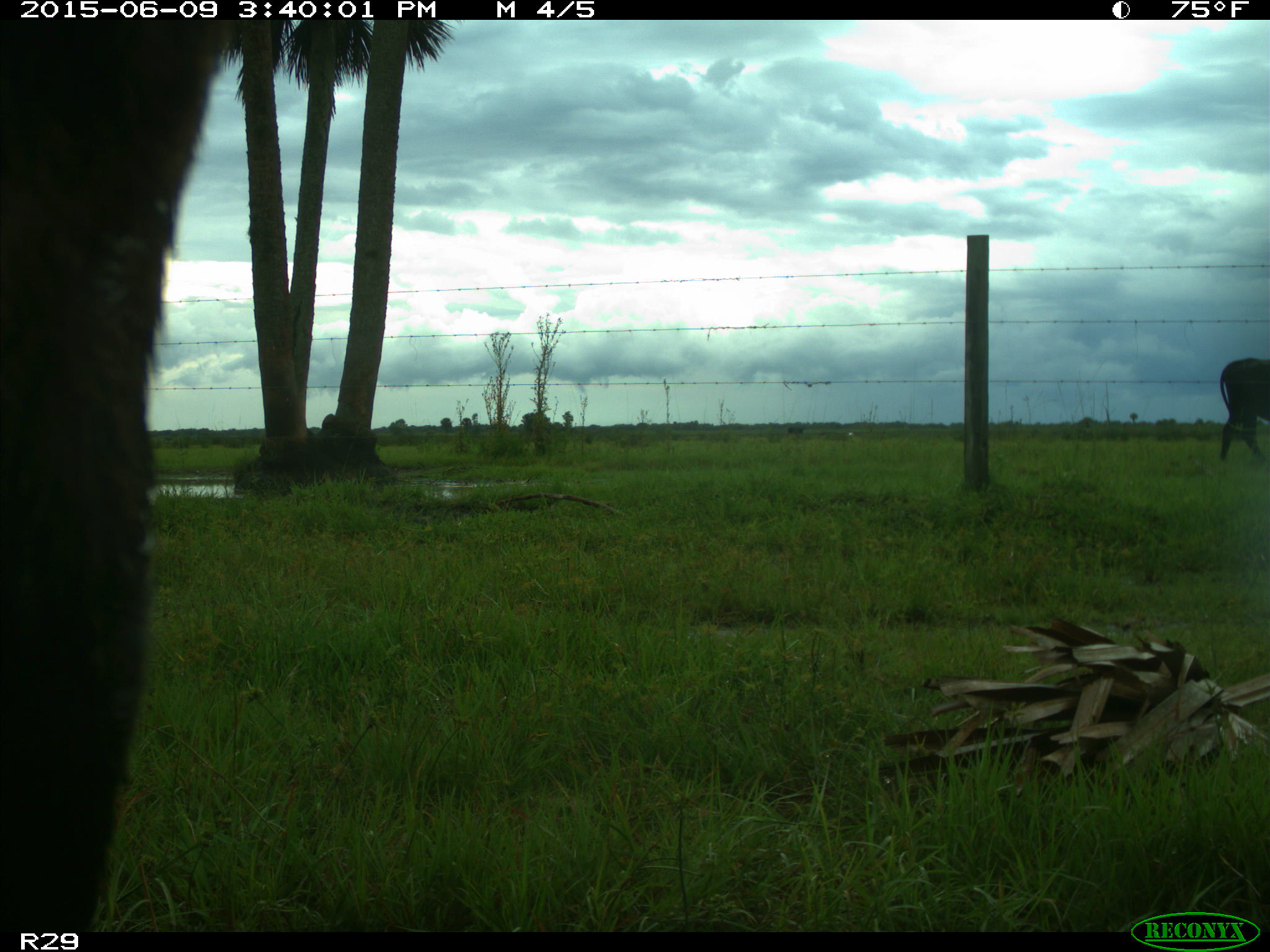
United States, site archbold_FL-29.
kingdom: Animalia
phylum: Chordata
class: Mammalia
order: Artiodactyla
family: Bovidae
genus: Bos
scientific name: Bos taurus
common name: domestic cow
Bos taurus (domestic cow).